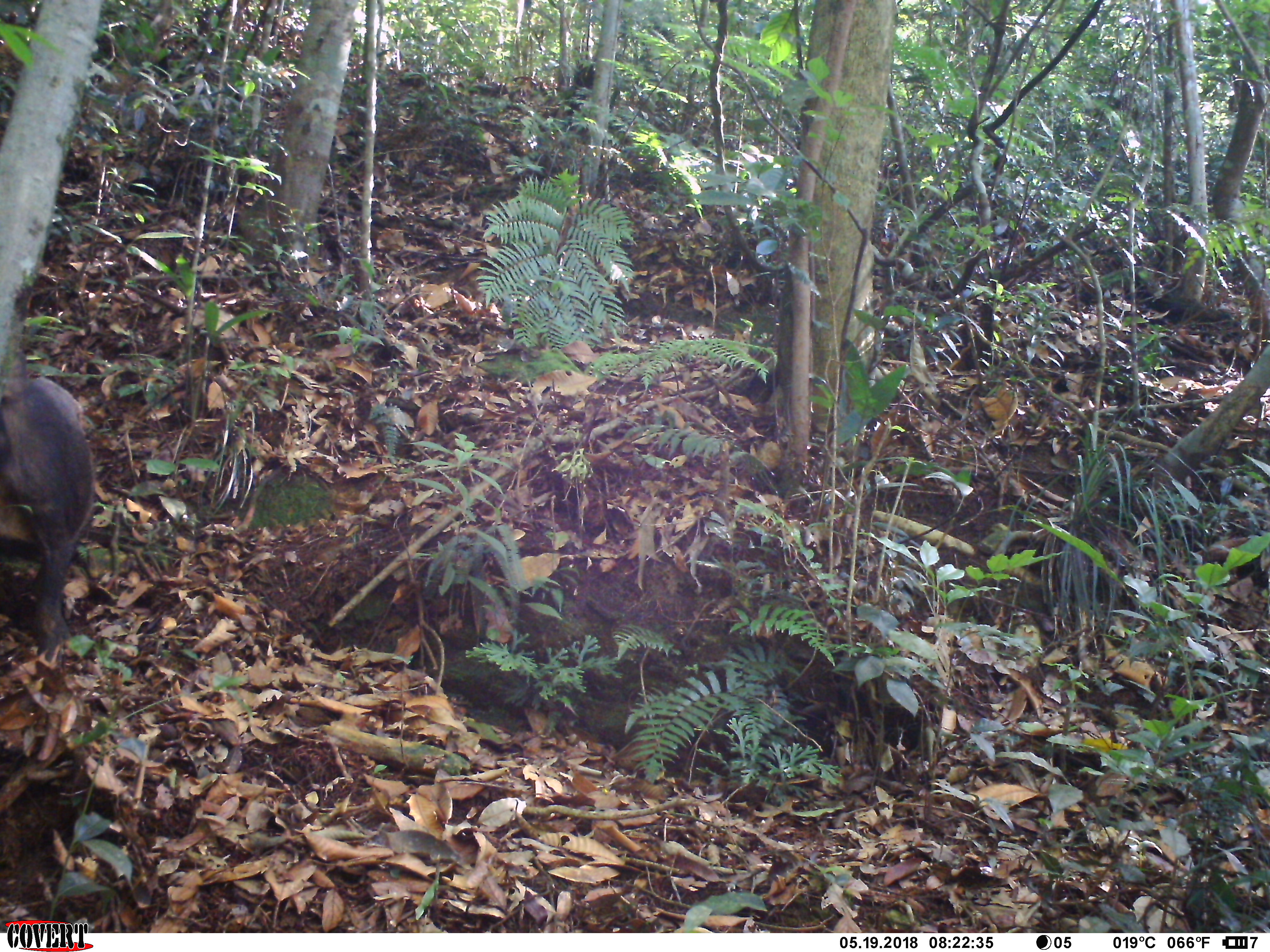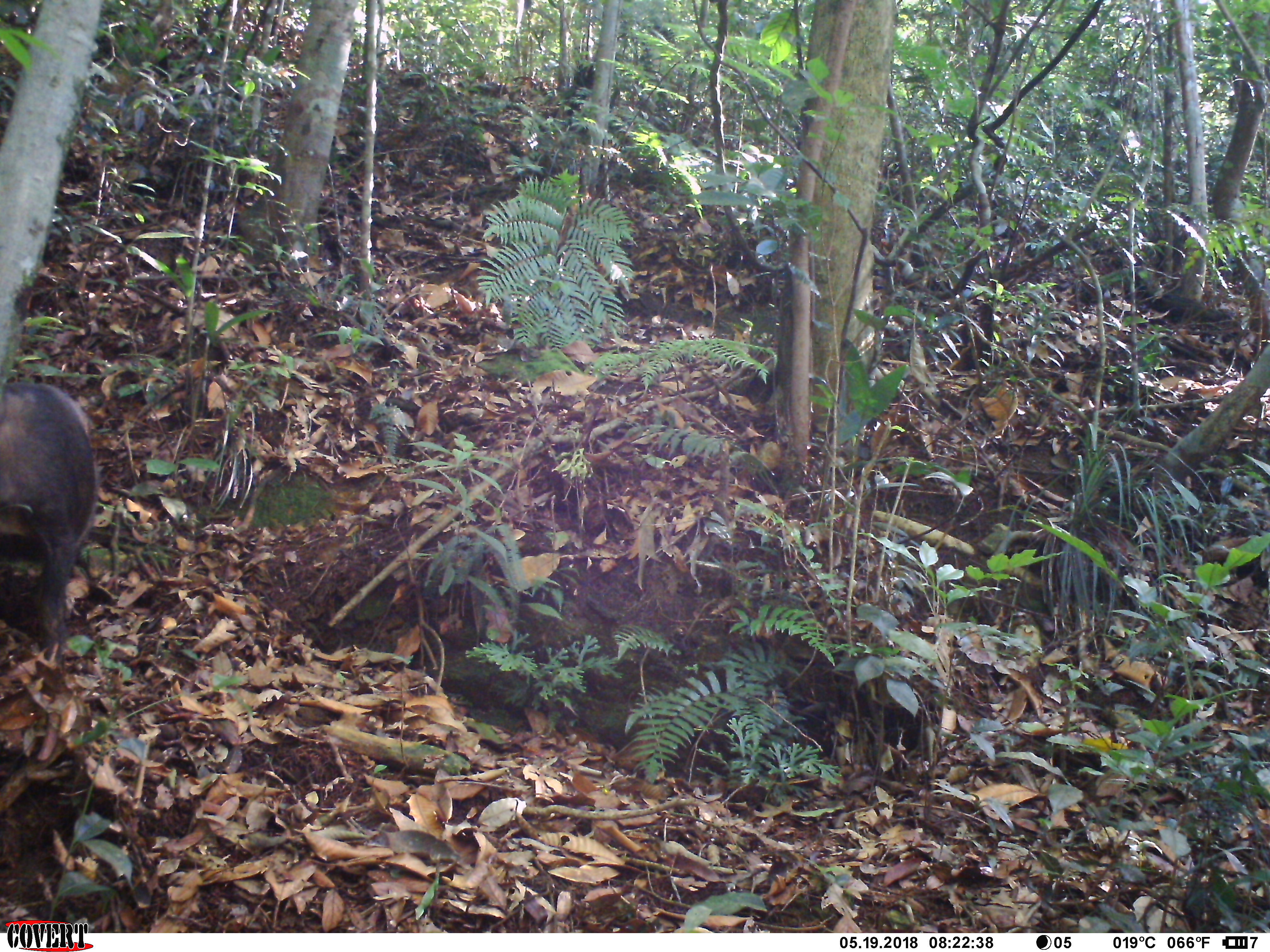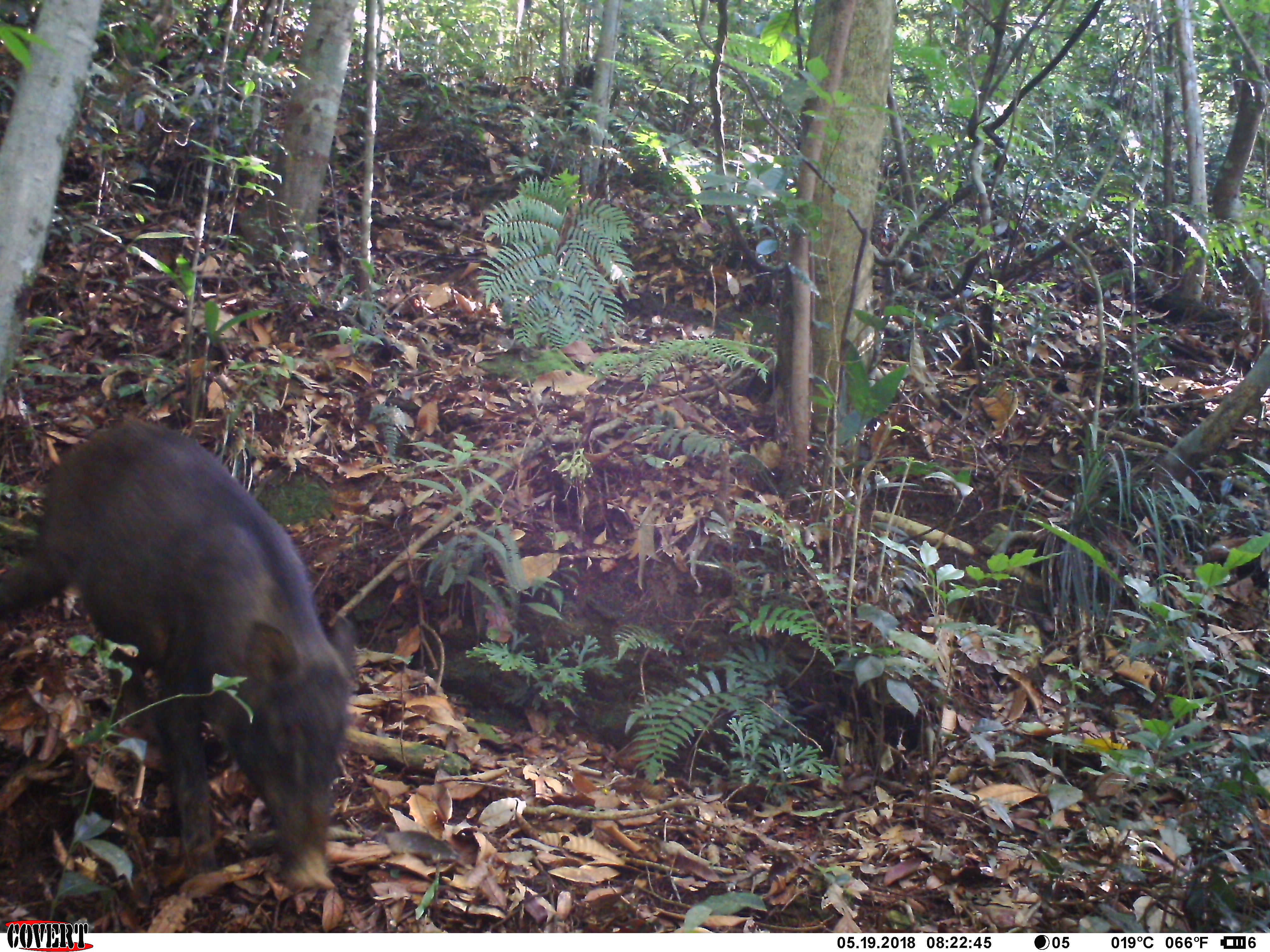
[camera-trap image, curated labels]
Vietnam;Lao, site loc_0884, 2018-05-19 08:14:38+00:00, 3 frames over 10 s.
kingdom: Animalia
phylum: Chordata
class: Mammalia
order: Artiodactyla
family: Suidae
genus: Sus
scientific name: Sus scrofa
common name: eurasian wild pig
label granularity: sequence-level